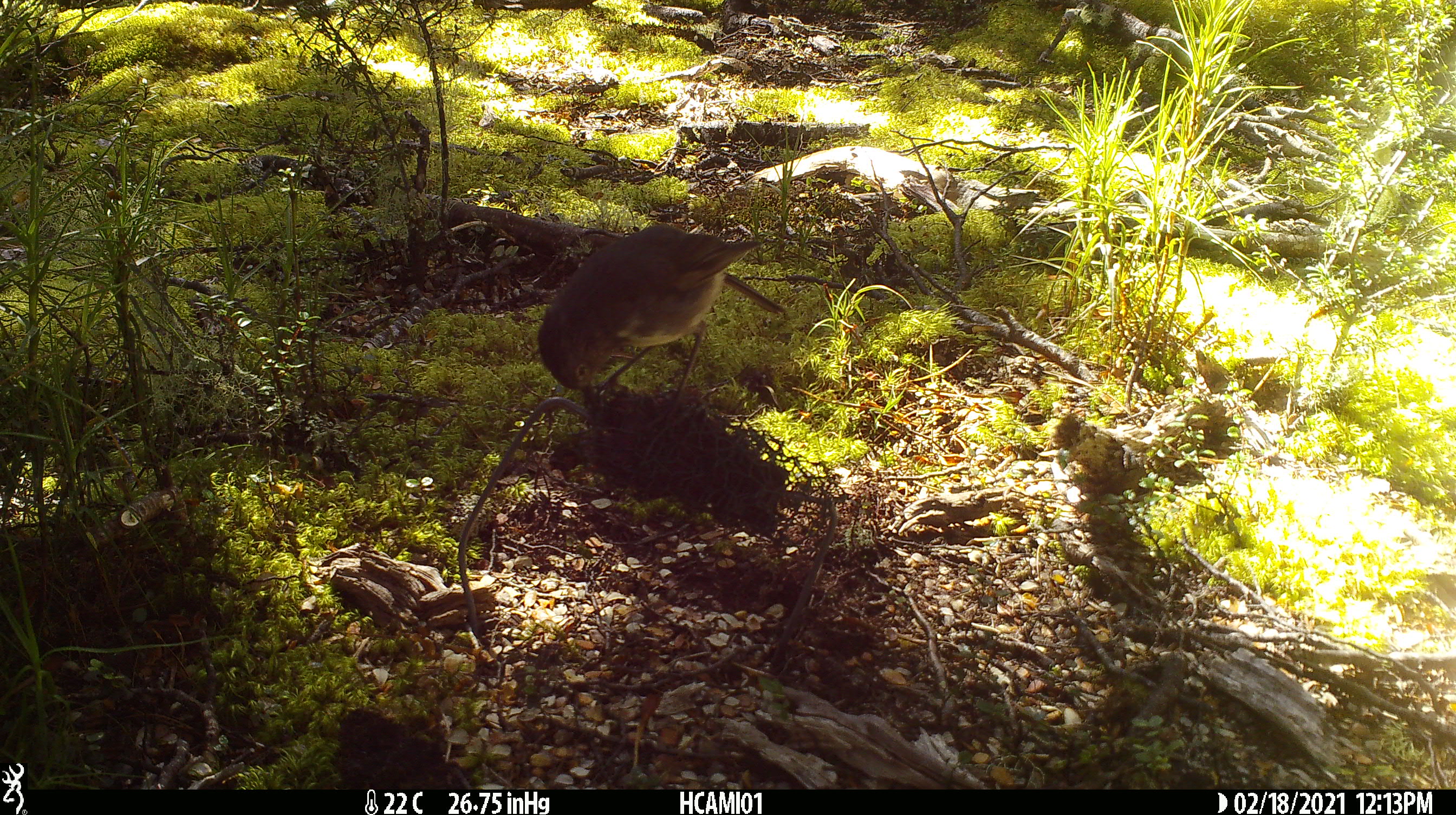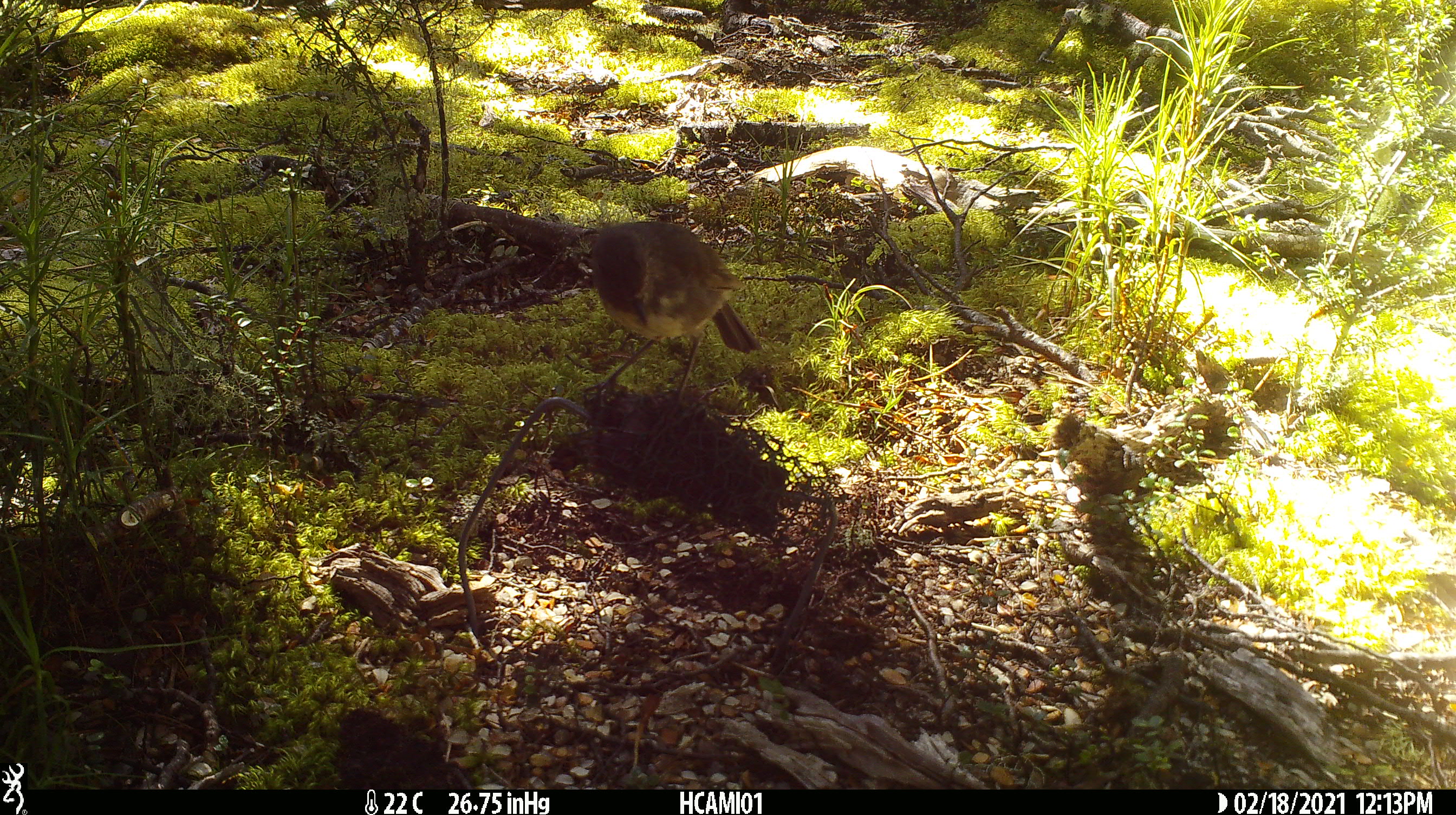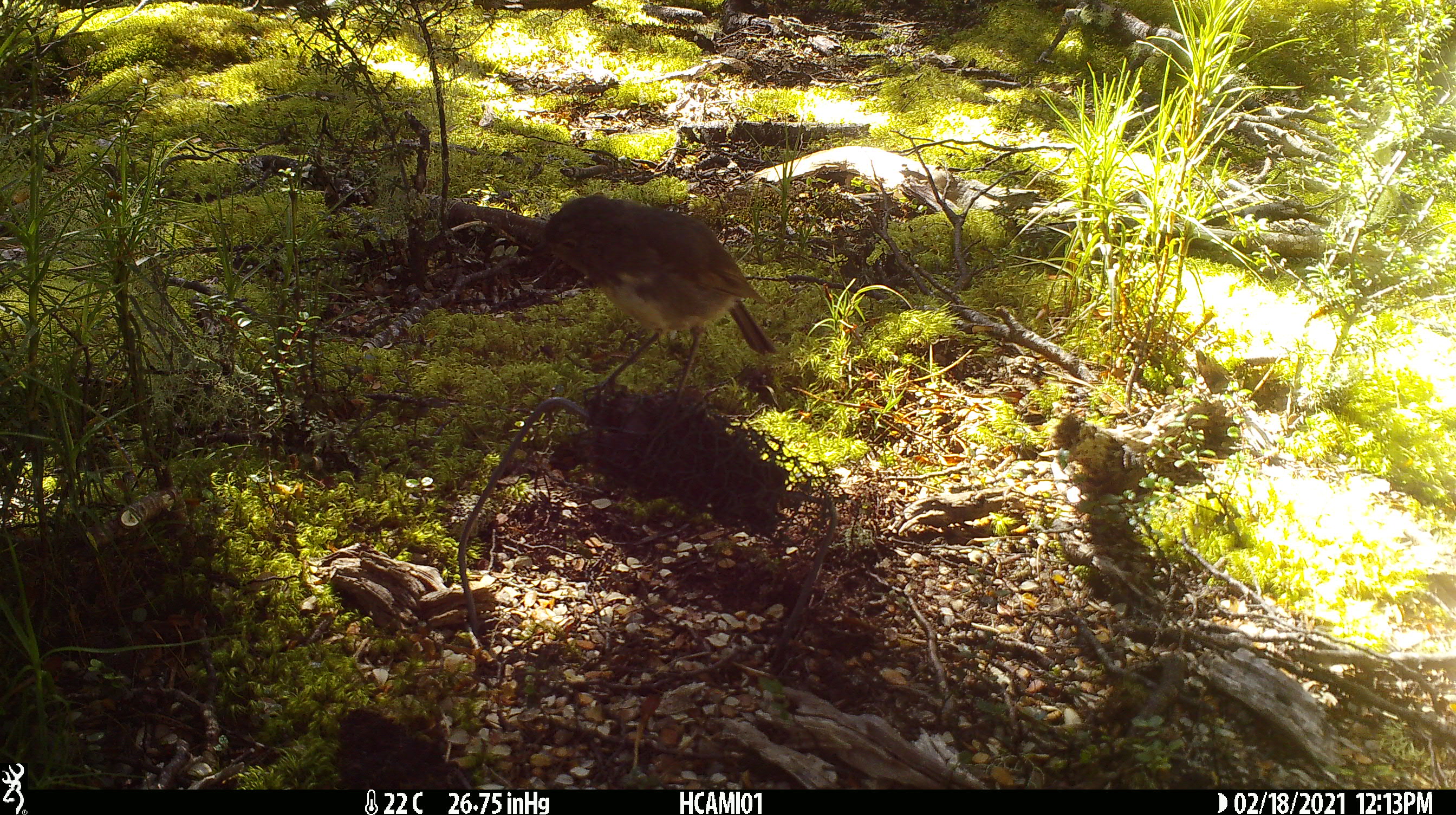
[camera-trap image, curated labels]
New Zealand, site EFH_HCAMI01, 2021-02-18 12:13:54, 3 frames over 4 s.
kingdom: Animalia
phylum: Chordata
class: Aves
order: Passeriformes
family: Petroicidae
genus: Petroica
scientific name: Petroica australis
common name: new zealand robin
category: robin